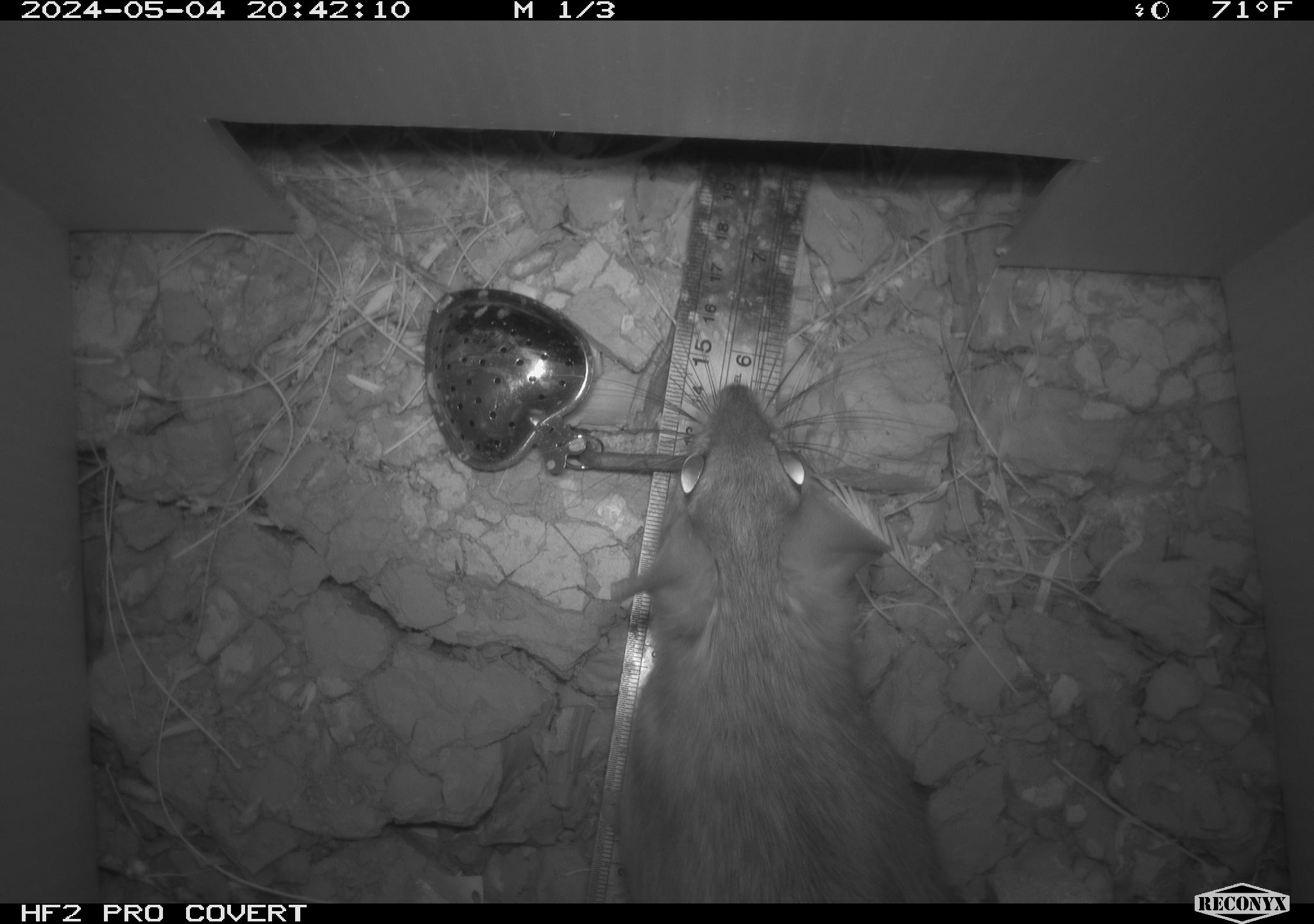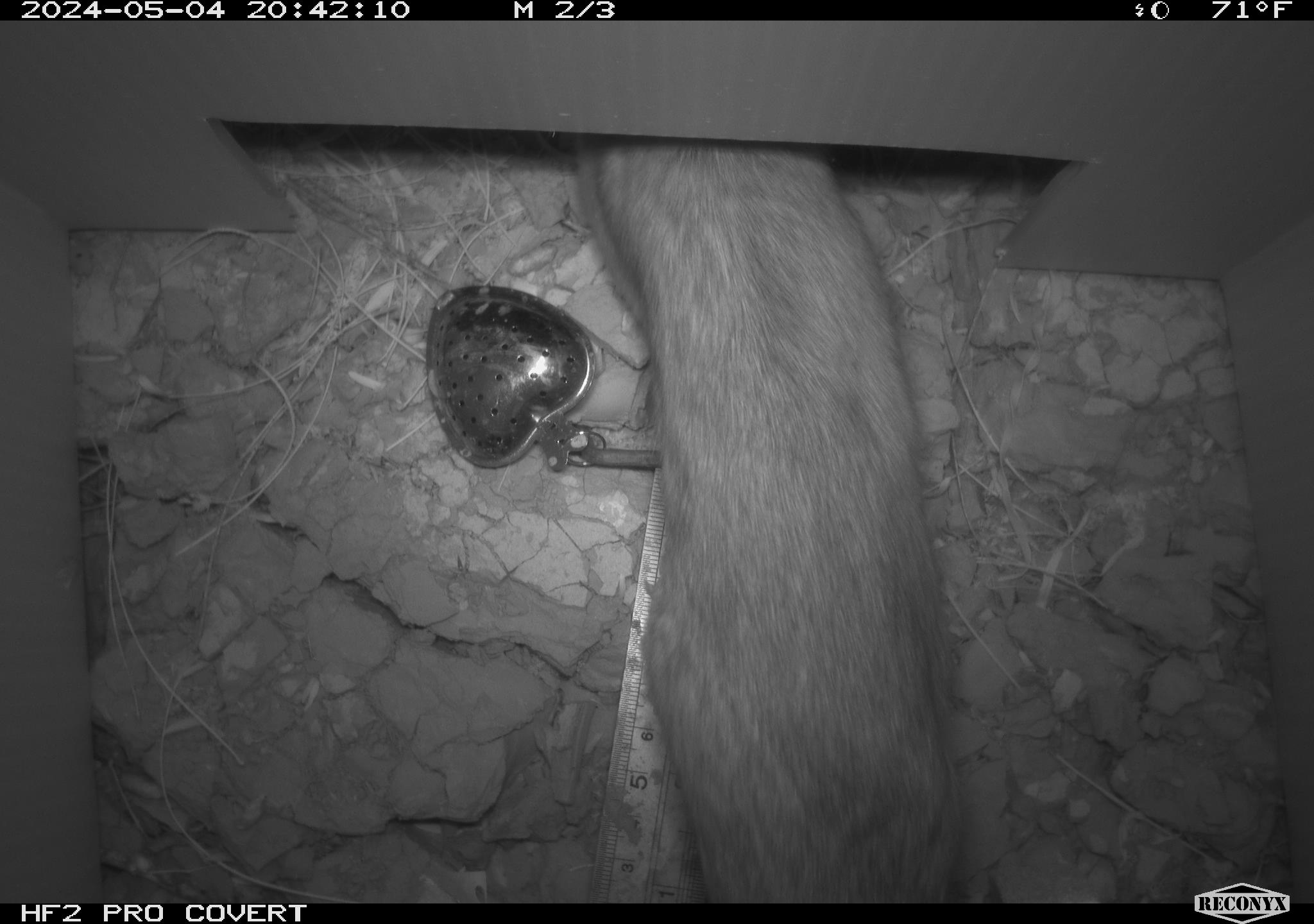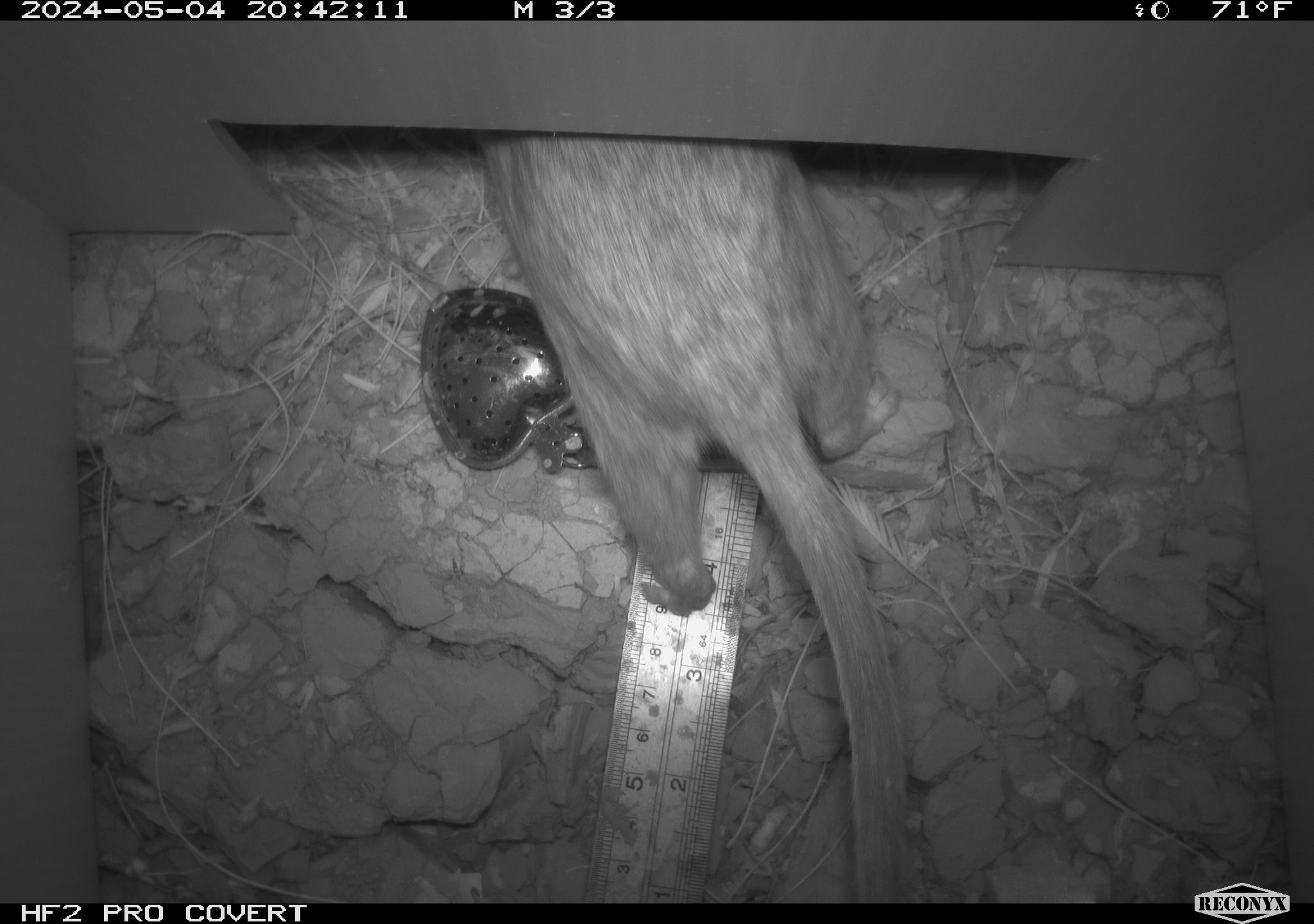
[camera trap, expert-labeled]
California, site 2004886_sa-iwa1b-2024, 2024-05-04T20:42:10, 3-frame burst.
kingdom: Animalia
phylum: Chordata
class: Mammalia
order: Rodentia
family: Cricetidae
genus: Neotoma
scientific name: Neotoma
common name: pack rat or woodrat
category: neotoma species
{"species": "neotoma species (pack rat or woodrat) (Neotoma)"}